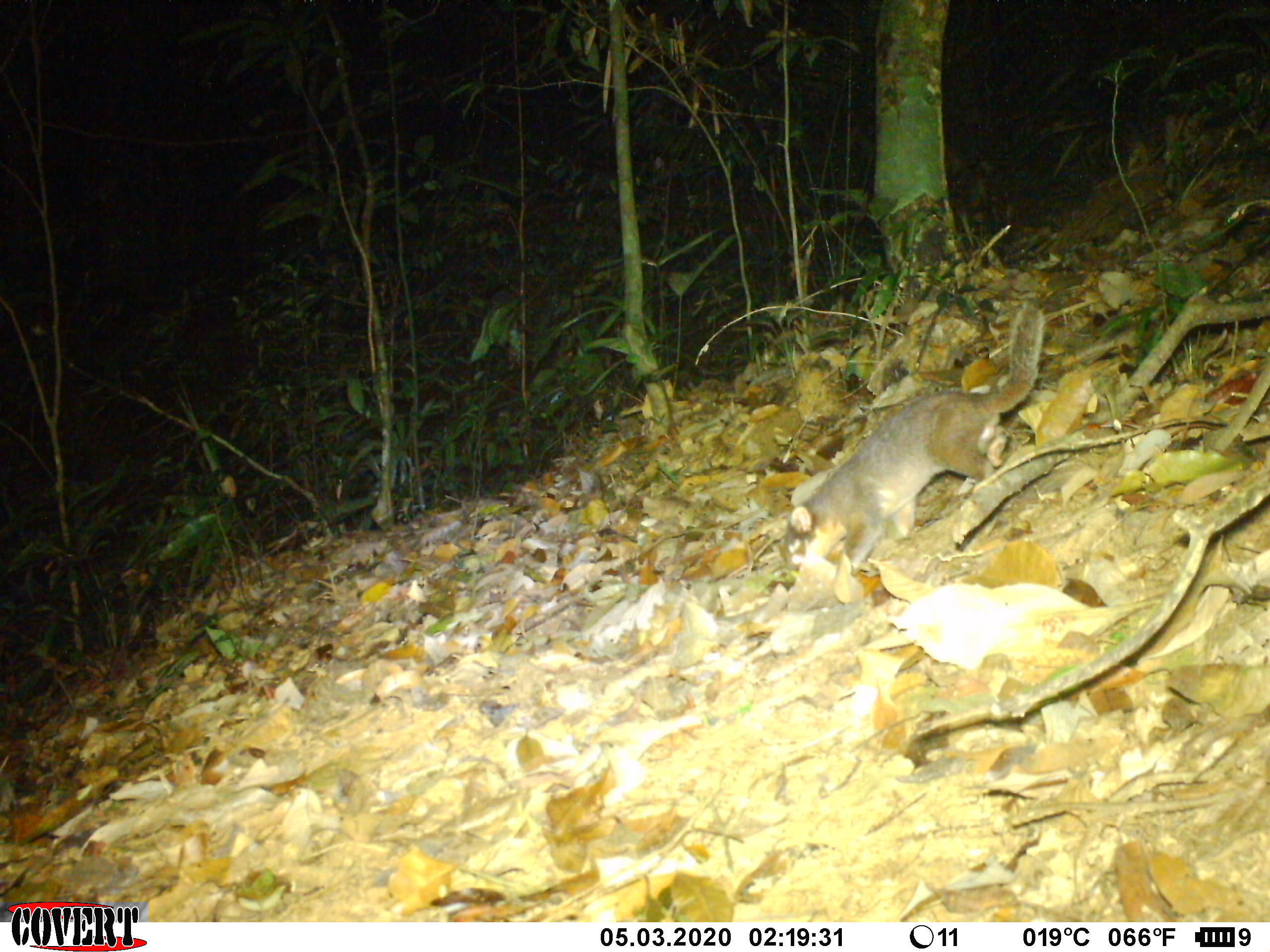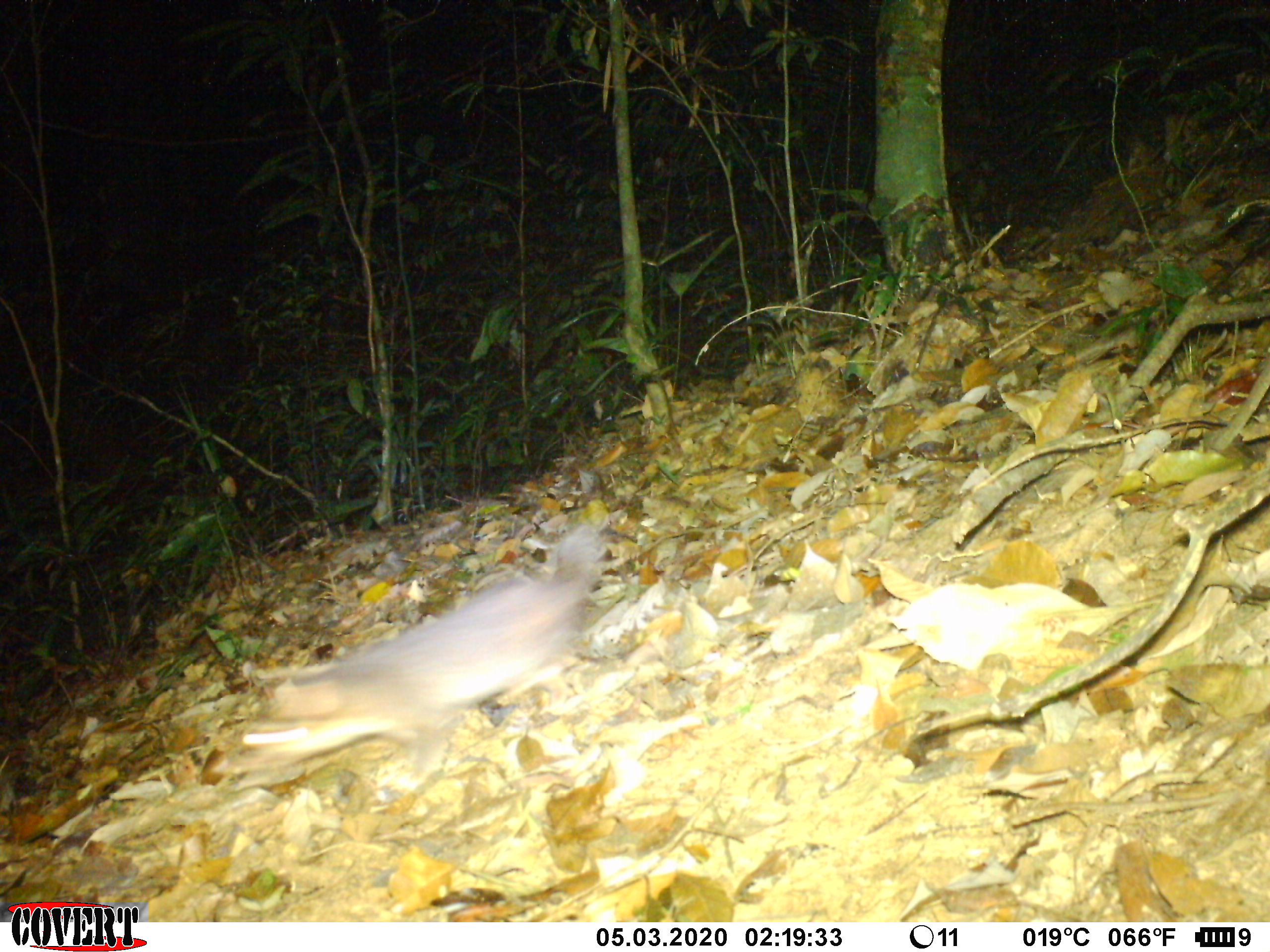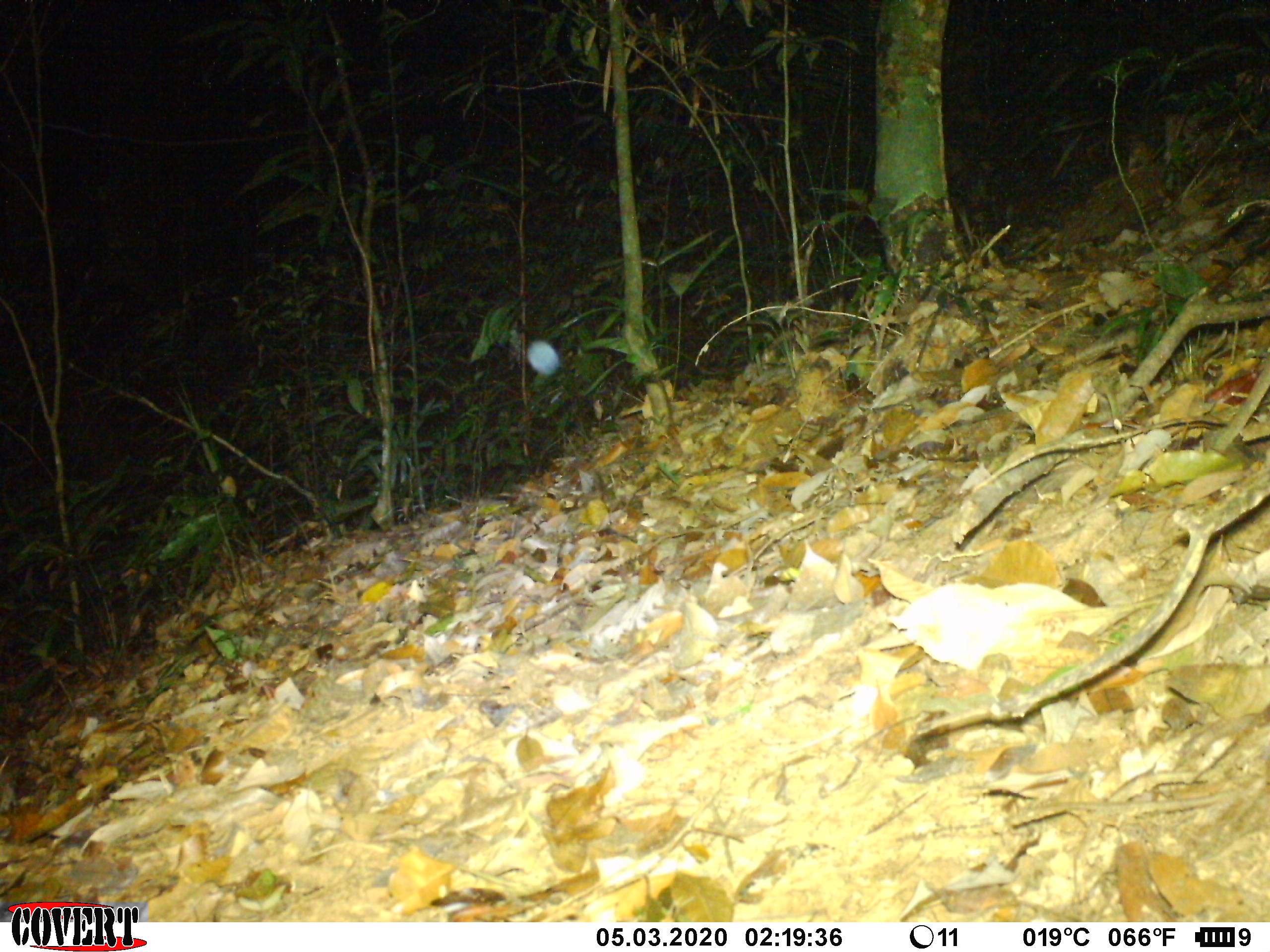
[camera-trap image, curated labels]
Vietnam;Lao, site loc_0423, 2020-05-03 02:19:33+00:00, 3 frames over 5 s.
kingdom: Animalia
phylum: Chordata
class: Mammalia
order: Carnivora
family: Mustelidae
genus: Melogale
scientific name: Melogale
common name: ferret badger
Ferret badger (Melogale). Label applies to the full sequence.